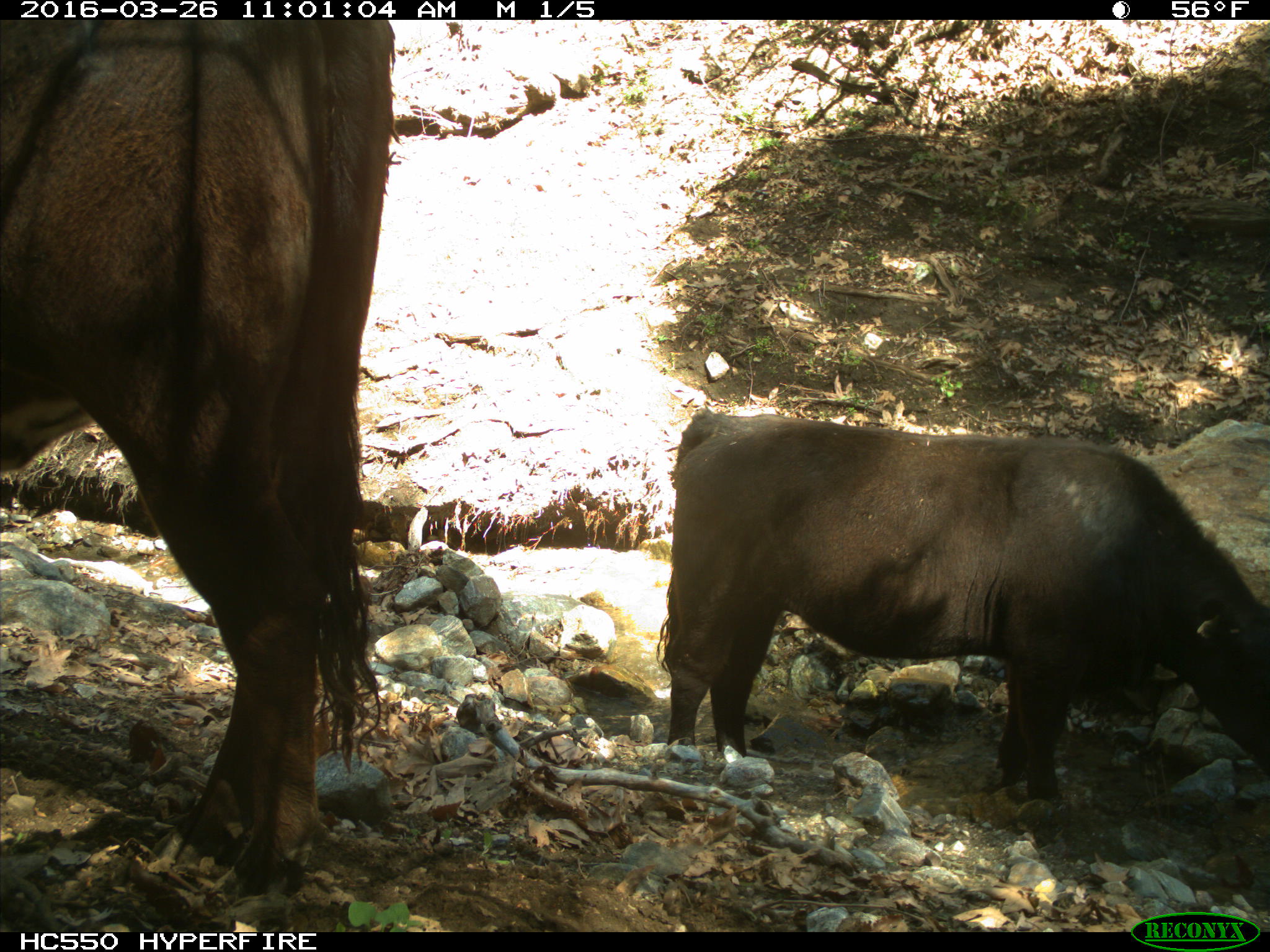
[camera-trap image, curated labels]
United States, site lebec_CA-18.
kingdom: Animalia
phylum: Chordata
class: Mammalia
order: Artiodactyla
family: Bovidae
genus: Bos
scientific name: Bos taurus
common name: domestic cow